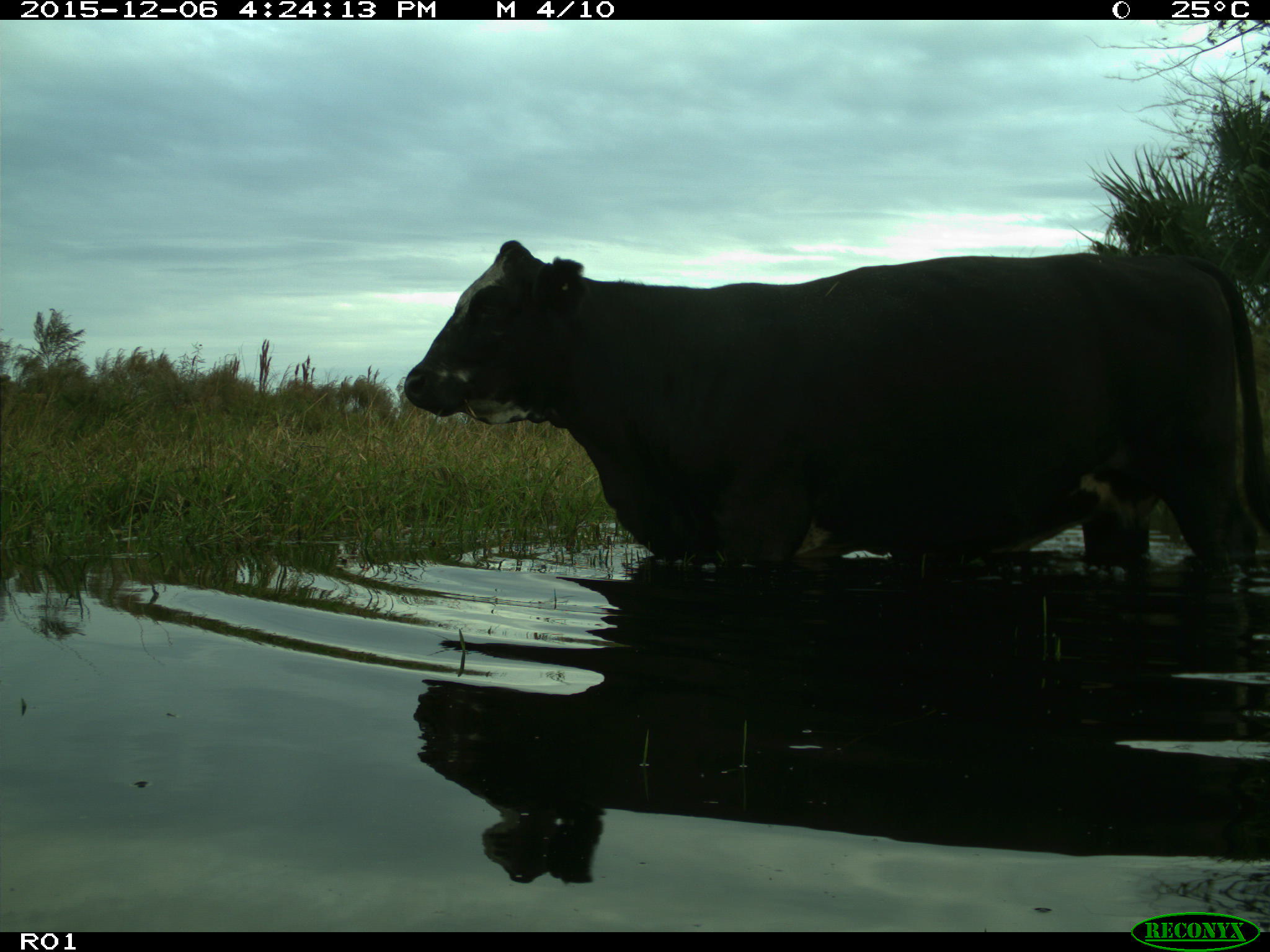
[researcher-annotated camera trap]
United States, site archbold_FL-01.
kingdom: Animalia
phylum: Chordata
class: Mammalia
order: Artiodactyla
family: Bovidae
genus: Bos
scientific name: Bos taurus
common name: domestic cow